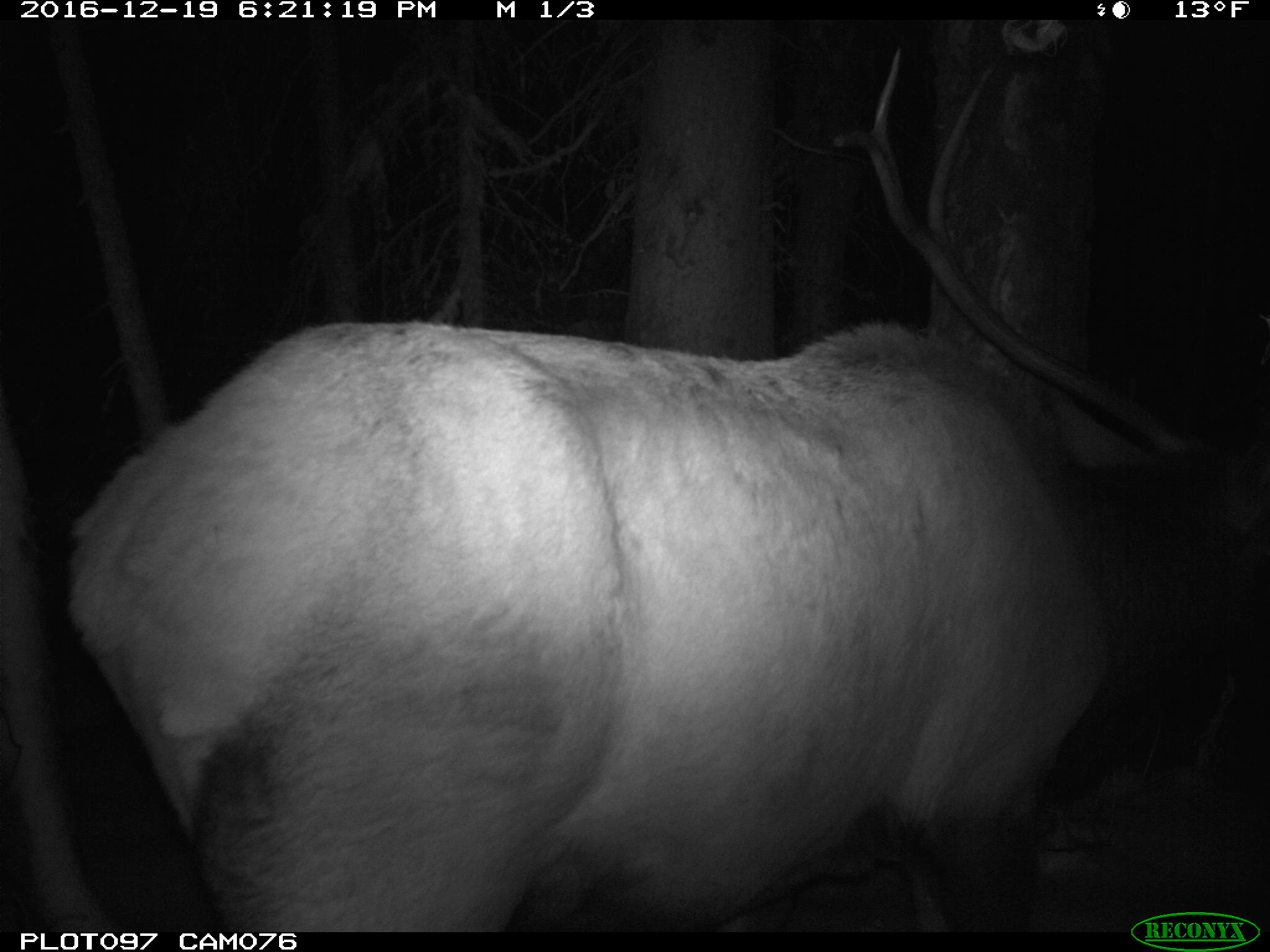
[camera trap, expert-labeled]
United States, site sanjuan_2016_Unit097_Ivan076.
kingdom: Animalia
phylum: Chordata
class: Mammalia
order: Artiodactyla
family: Cervidae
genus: Cervus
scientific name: Cervus elaphus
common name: red deer